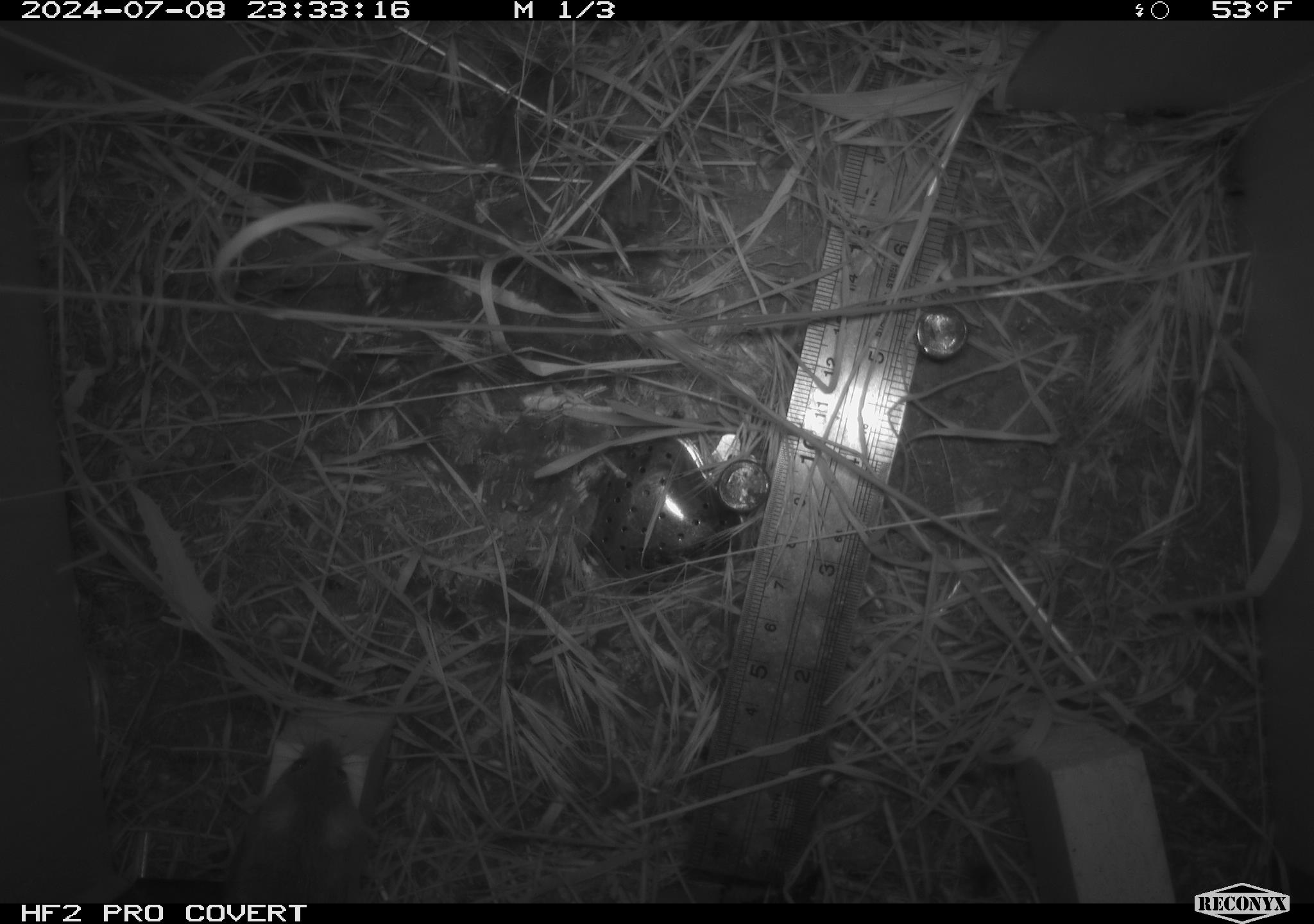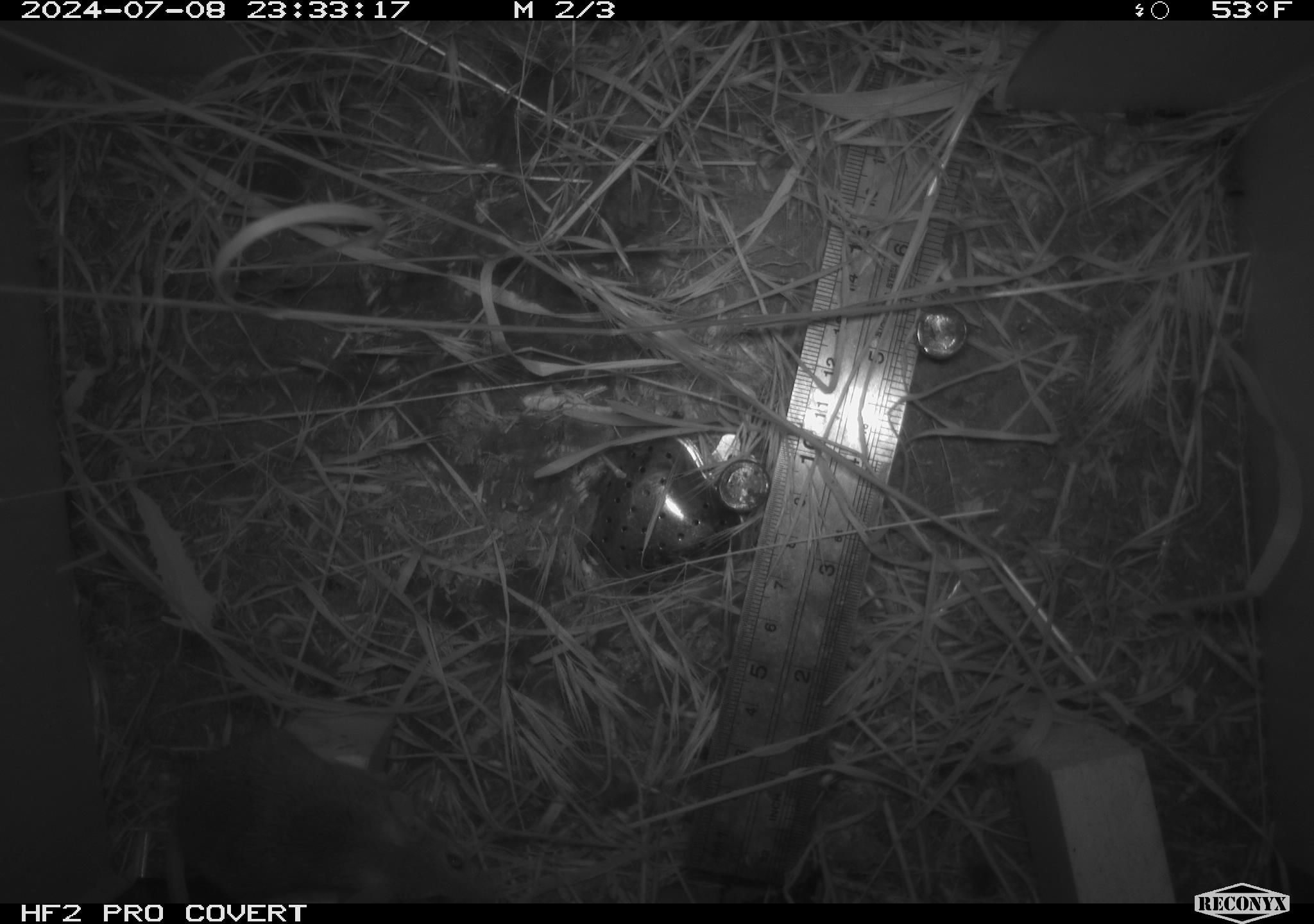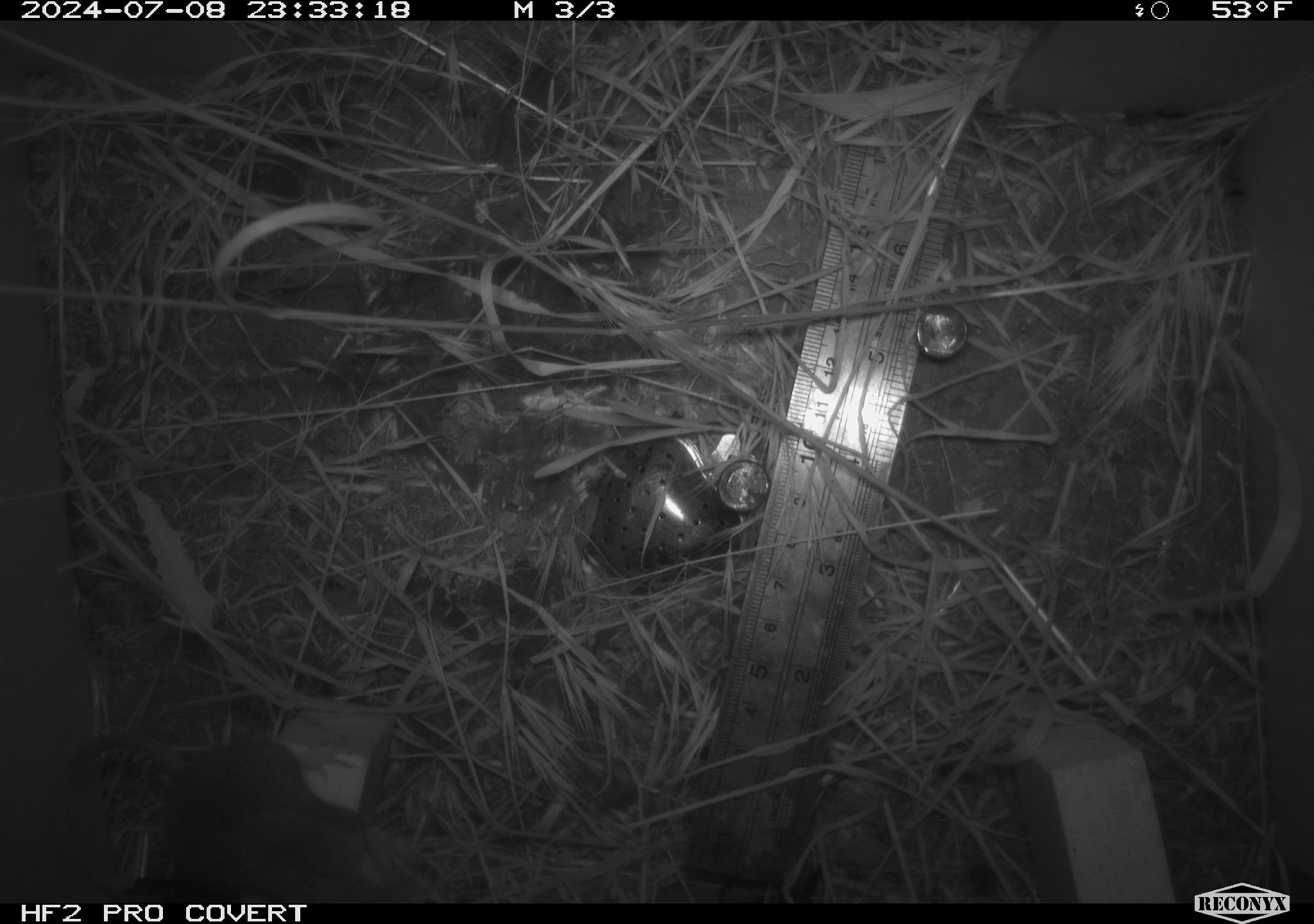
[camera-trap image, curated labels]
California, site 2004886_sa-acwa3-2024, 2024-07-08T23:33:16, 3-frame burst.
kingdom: Animalia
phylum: Chordata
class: Mammalia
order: Rodentia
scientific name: Rodentia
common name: mouse species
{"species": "mouse species (Rodentia)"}